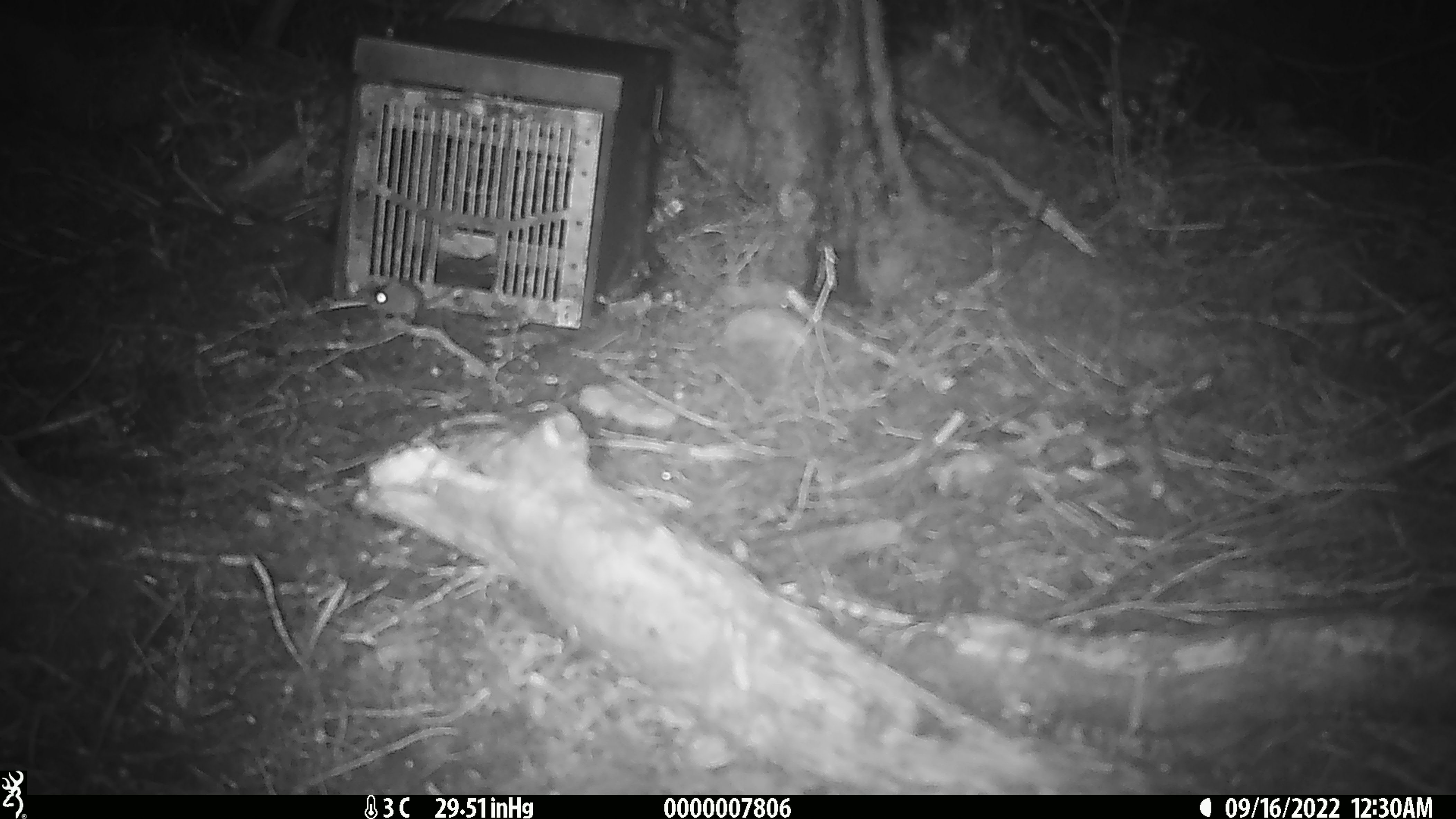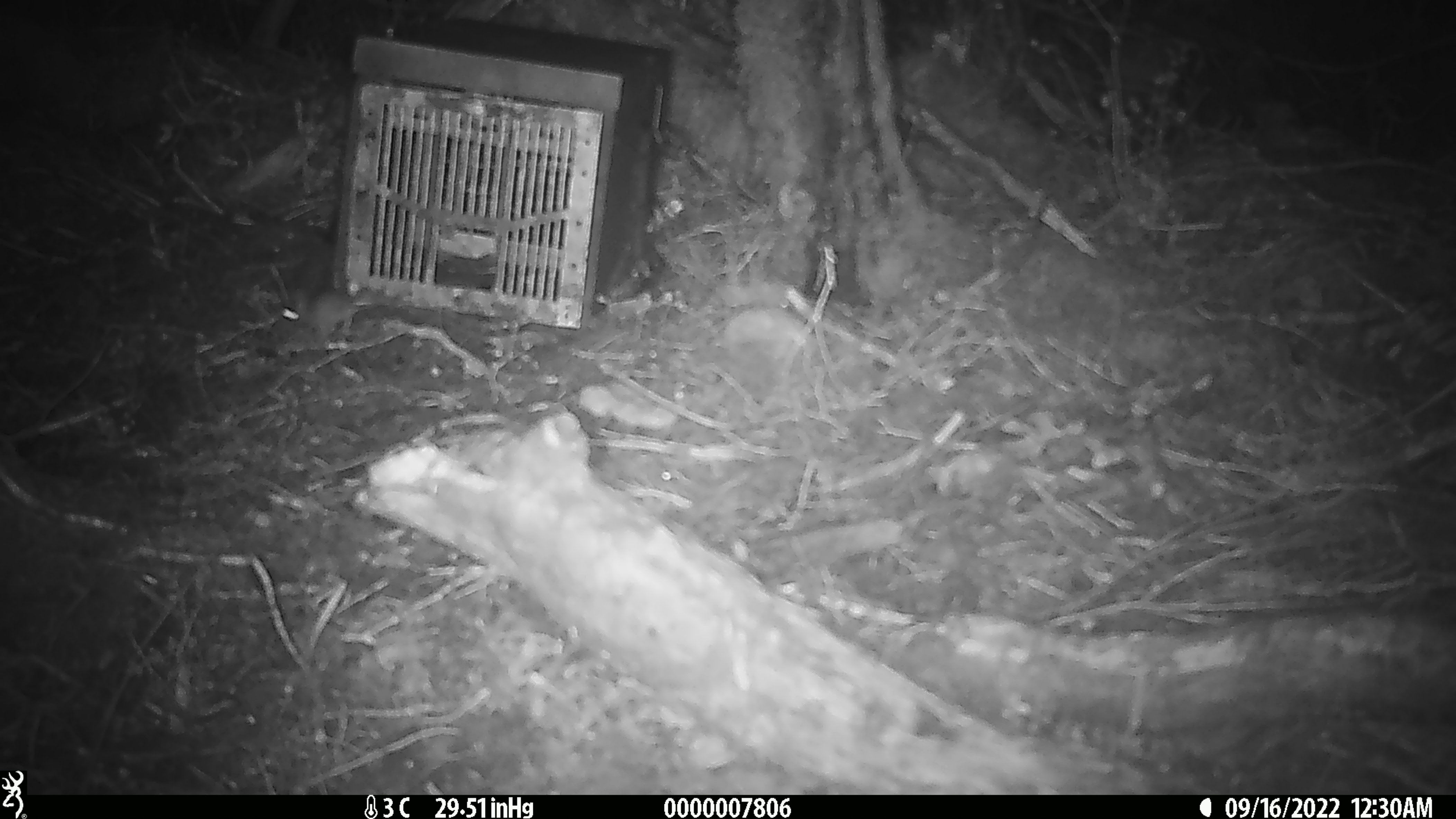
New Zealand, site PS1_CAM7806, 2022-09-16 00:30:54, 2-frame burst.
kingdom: Animalia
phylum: Chordata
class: Mammalia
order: Rodentia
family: Muridae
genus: Mus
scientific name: Mus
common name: mouse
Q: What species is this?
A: Mouse (Mus).